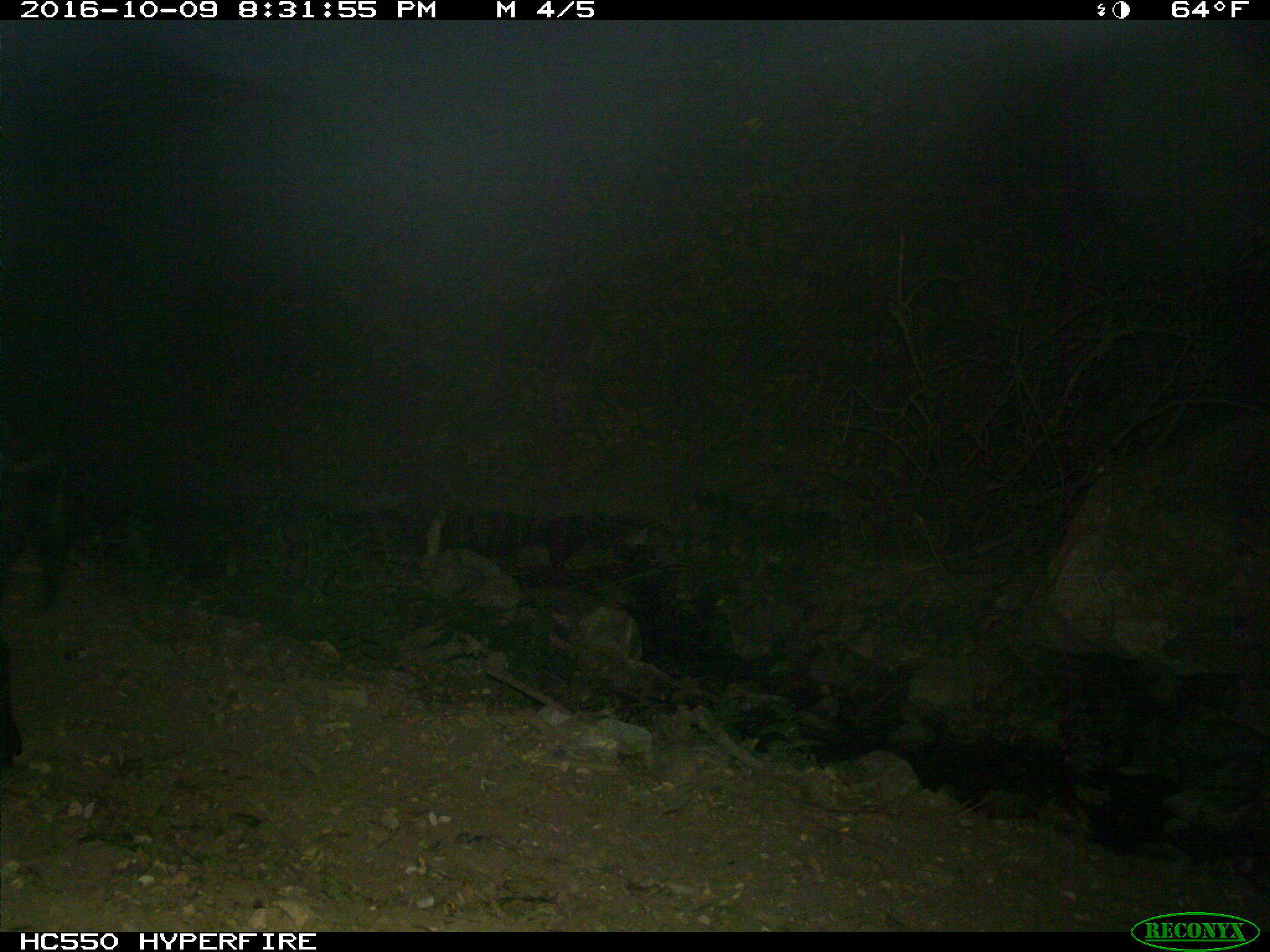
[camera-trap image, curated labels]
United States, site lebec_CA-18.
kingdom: Animalia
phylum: Chordata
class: Mammalia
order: Artiodactyla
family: Suidae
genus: Sus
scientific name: Sus scrofa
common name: wild boar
Sus scrofa (wild boar).